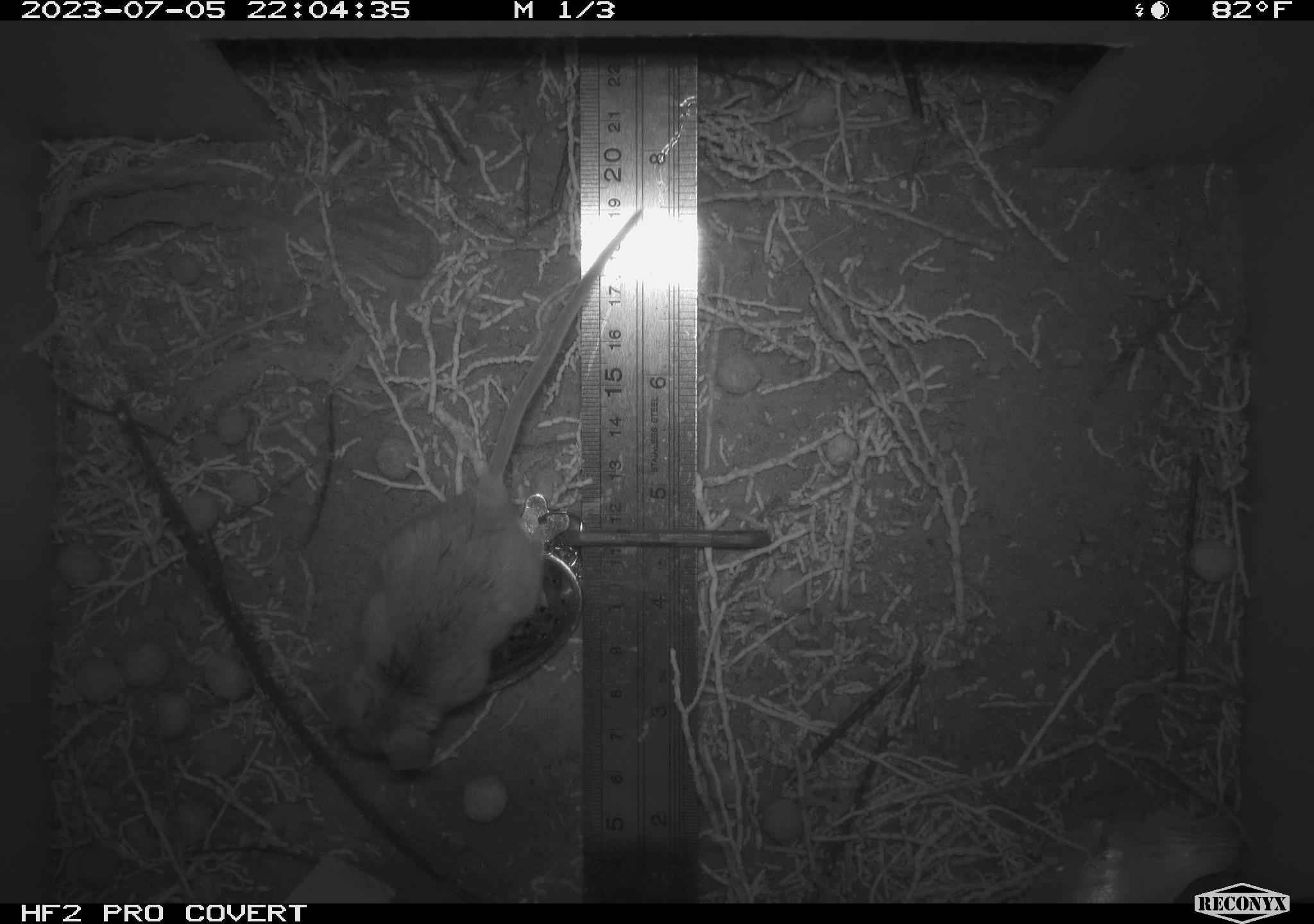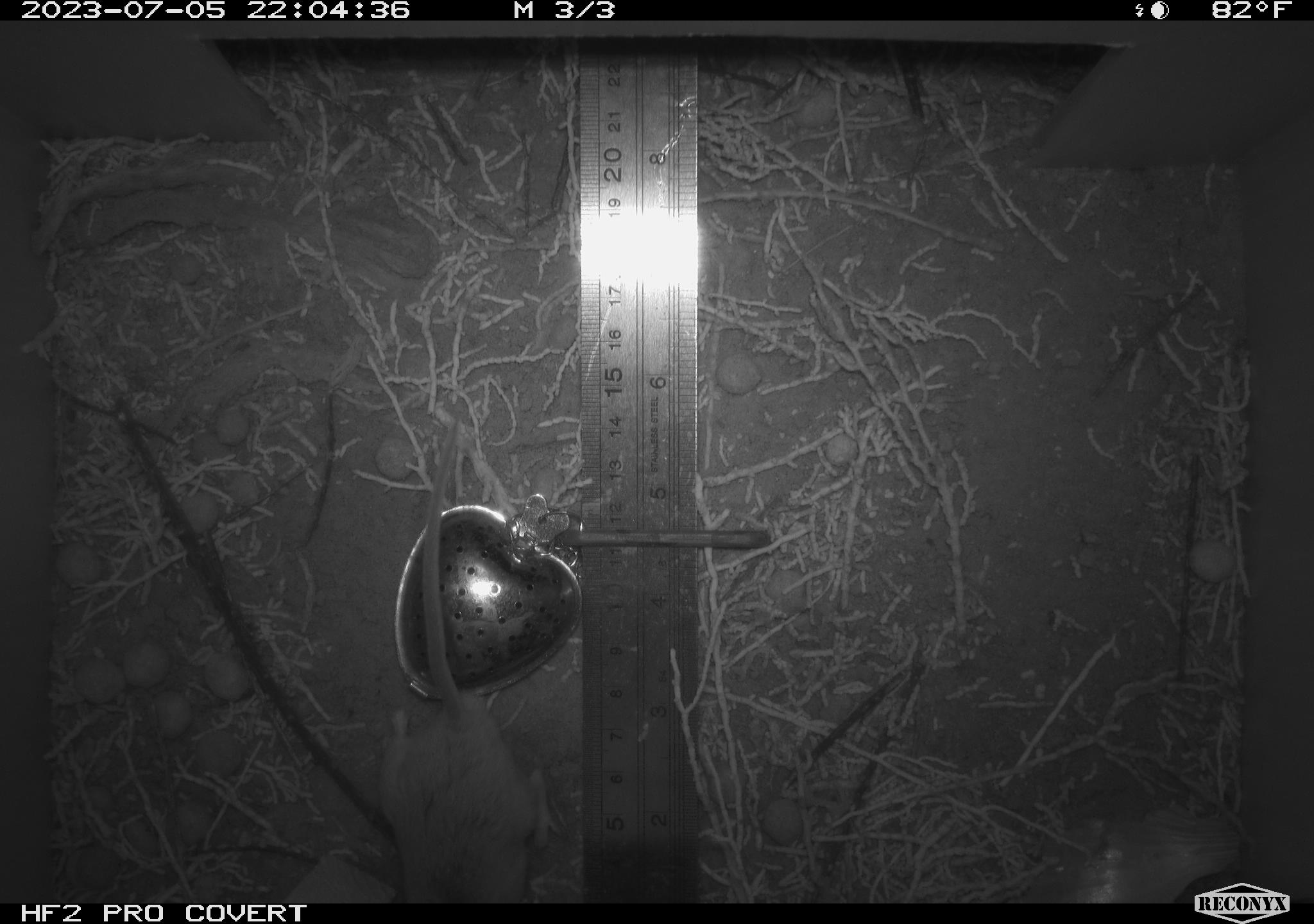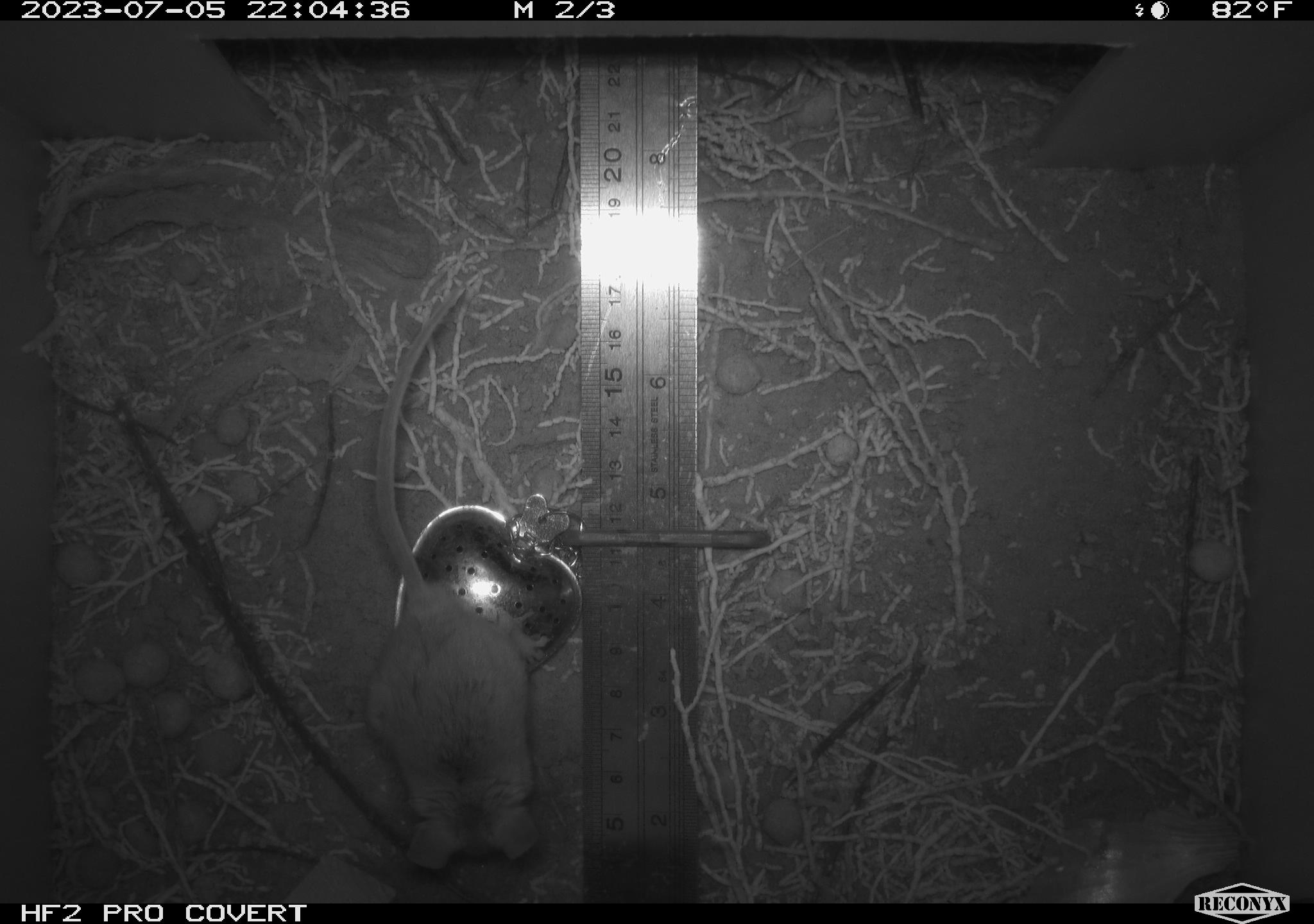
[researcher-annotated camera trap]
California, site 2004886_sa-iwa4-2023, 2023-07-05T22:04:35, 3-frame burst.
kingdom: Animalia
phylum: Chordata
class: Mammalia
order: Rodentia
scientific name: Rodentia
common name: mouse species